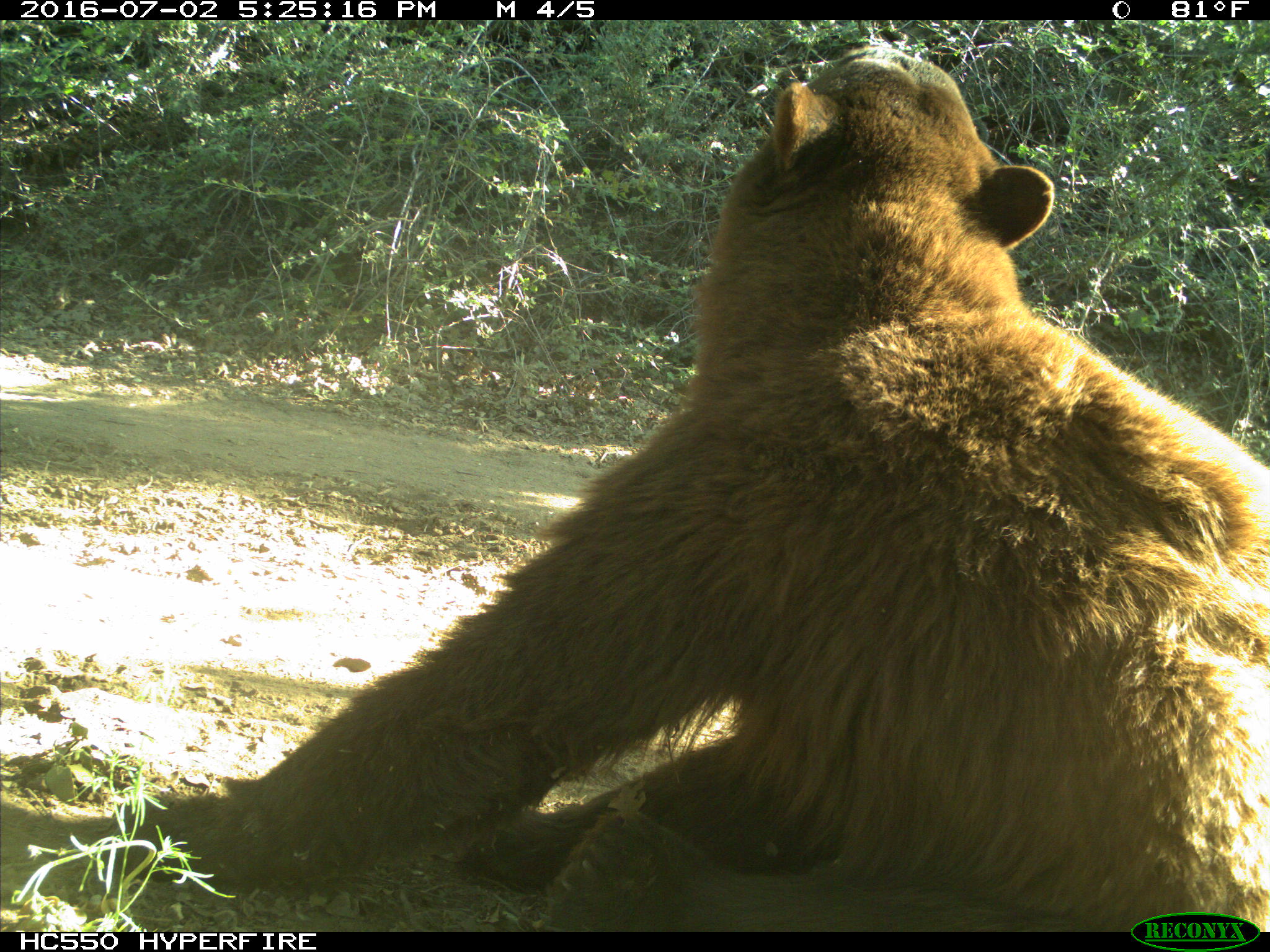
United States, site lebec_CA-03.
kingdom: Animalia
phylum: Chordata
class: Mammalia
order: Carnivora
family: Ursidae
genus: Ursus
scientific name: Ursus americanus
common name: american black bear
Ursus americanus (american black bear).